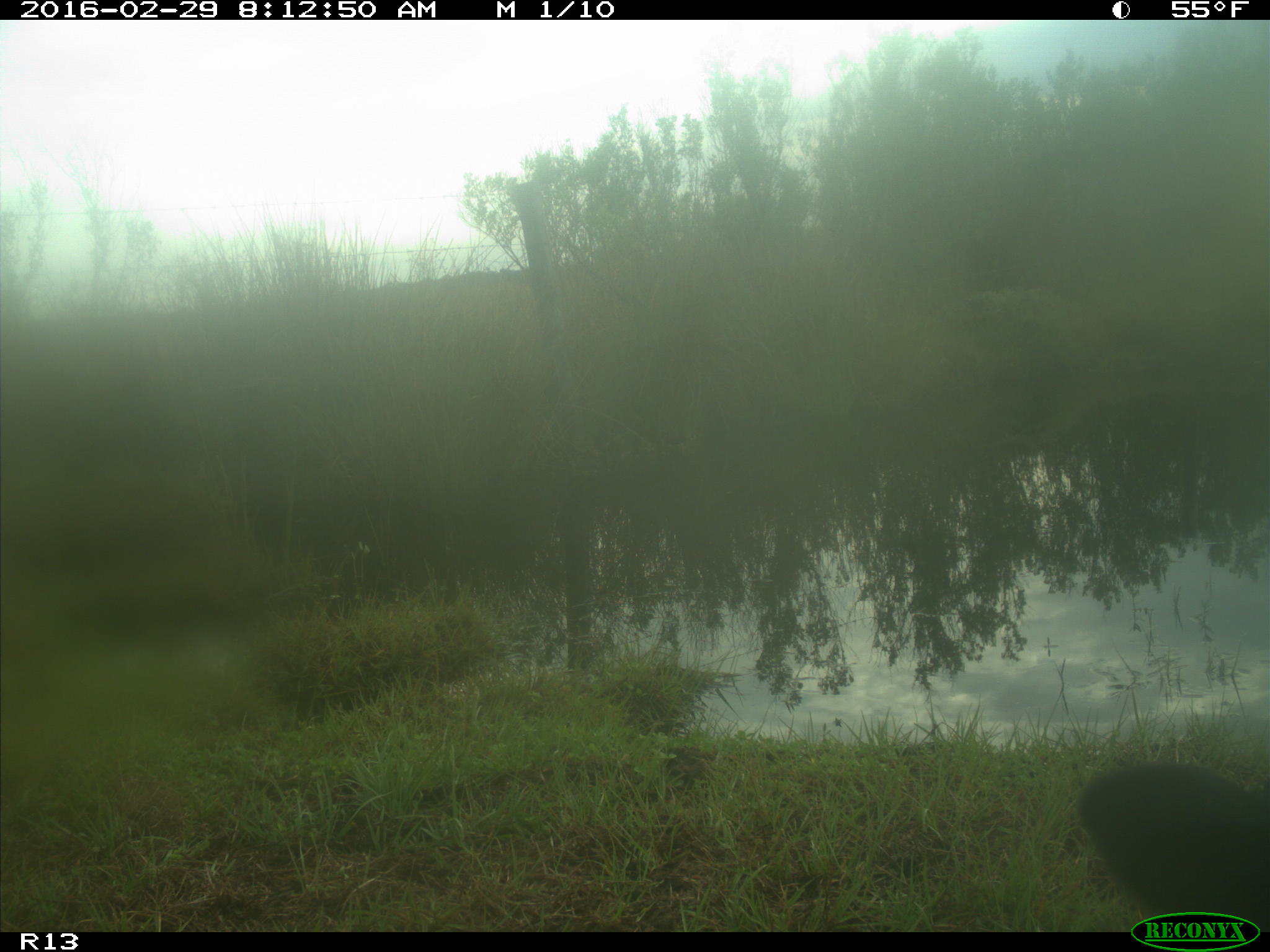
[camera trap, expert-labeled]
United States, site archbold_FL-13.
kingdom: Animalia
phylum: Chordata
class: Mammalia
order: Artiodactyla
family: Bovidae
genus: Bos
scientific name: Bos taurus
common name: domestic cow